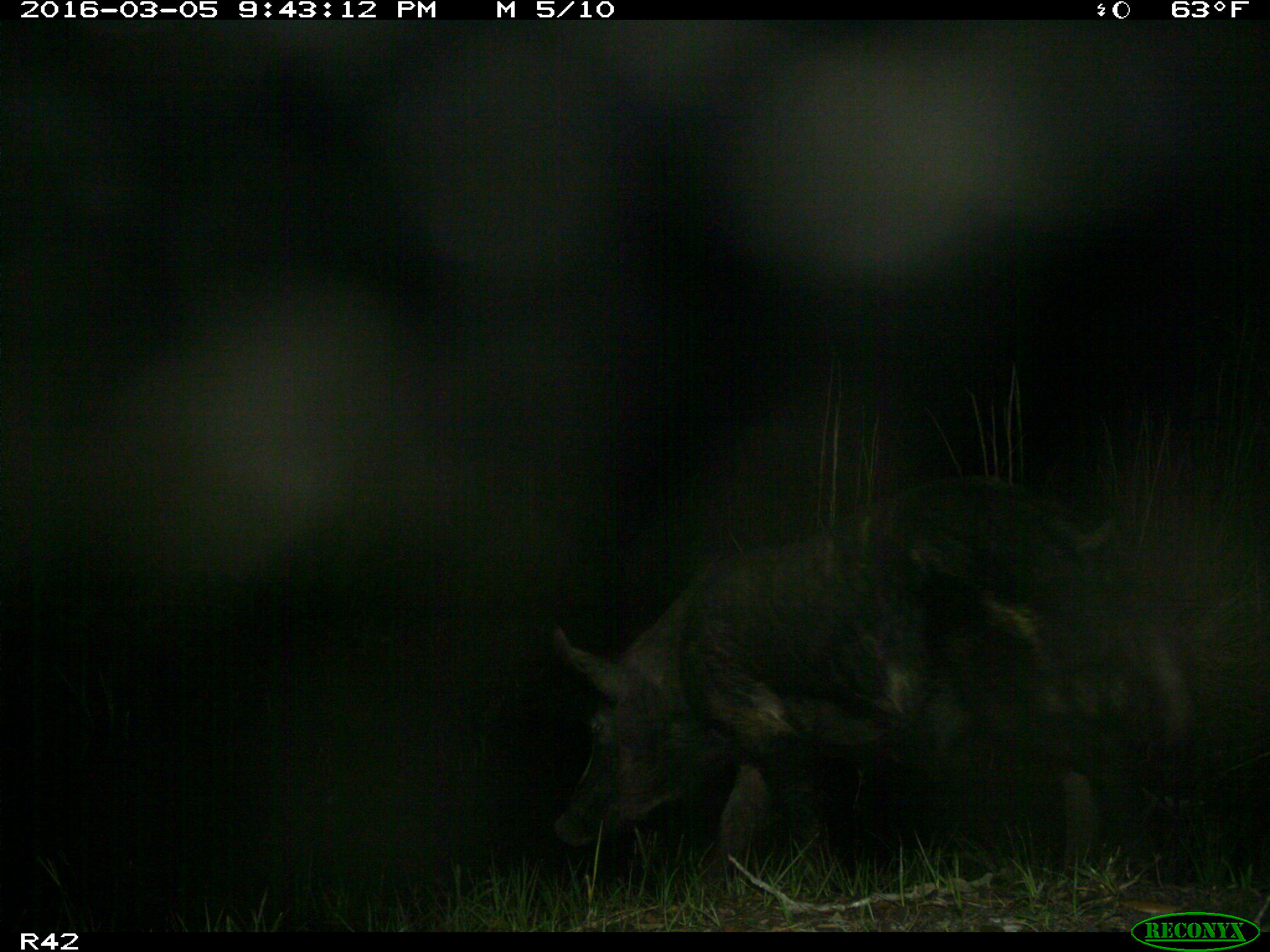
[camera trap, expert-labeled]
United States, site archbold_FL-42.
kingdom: Animalia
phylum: Chordata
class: Mammalia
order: Artiodactyla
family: Suidae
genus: Sus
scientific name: Sus scrofa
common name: wild boar